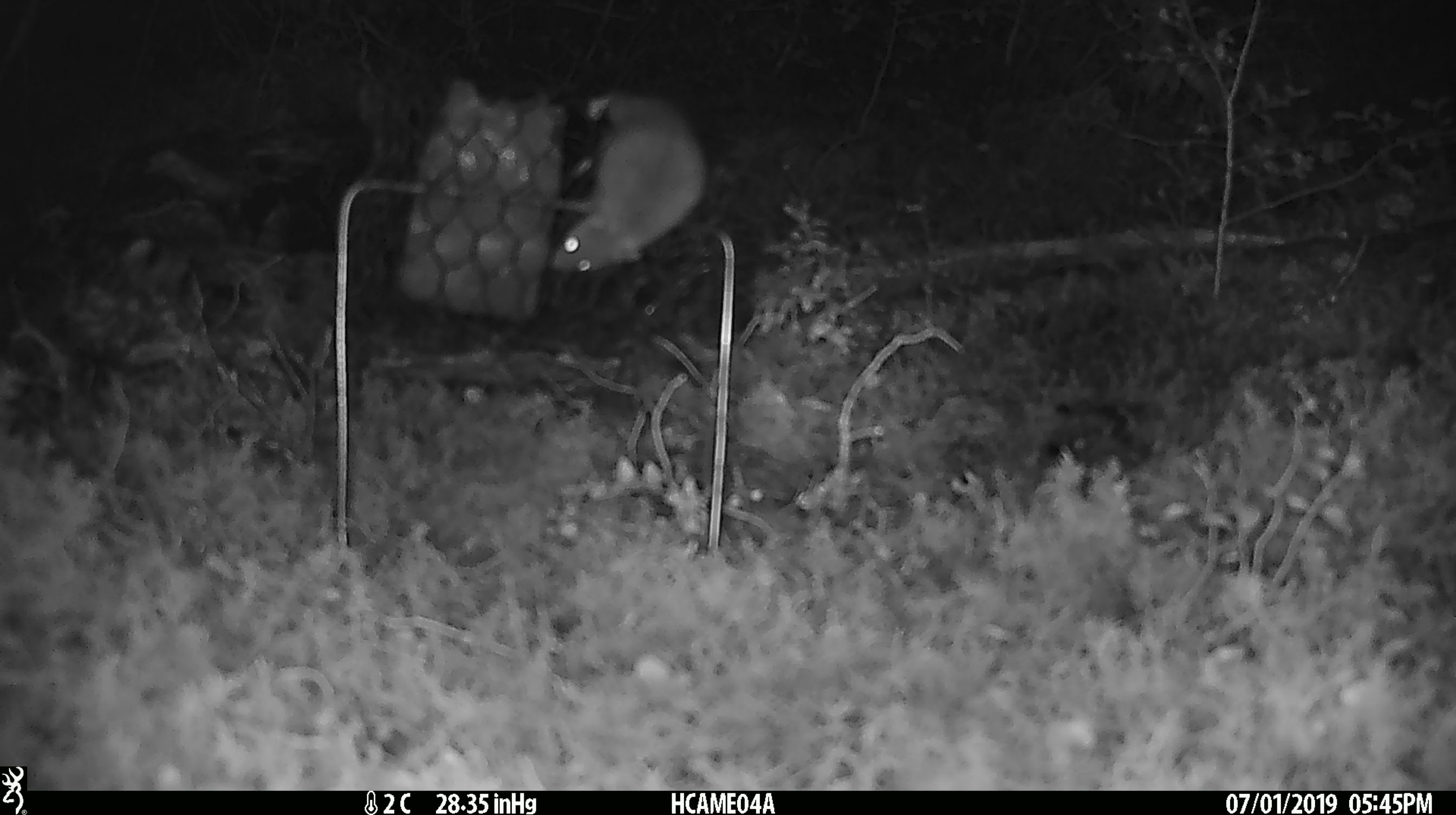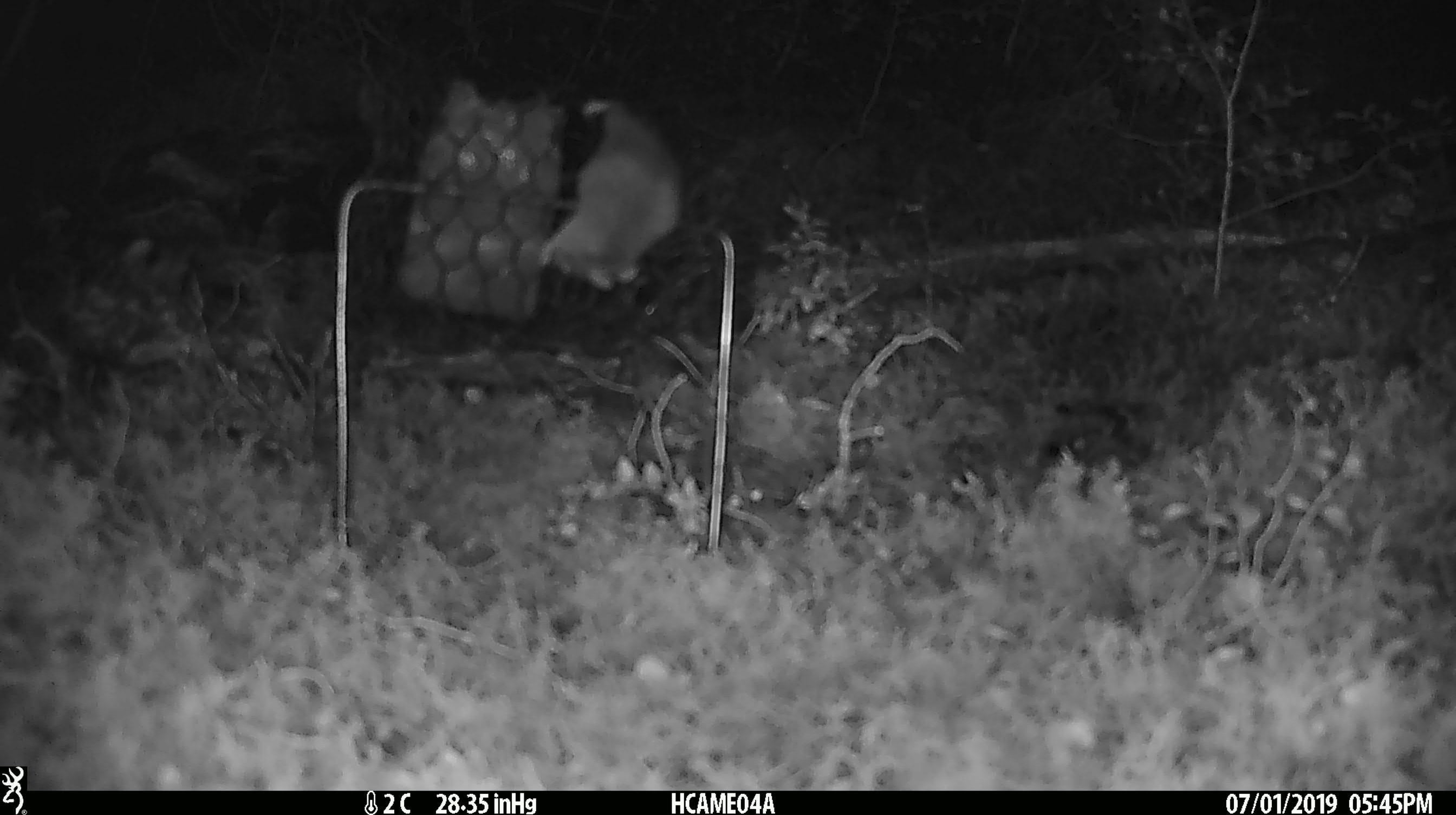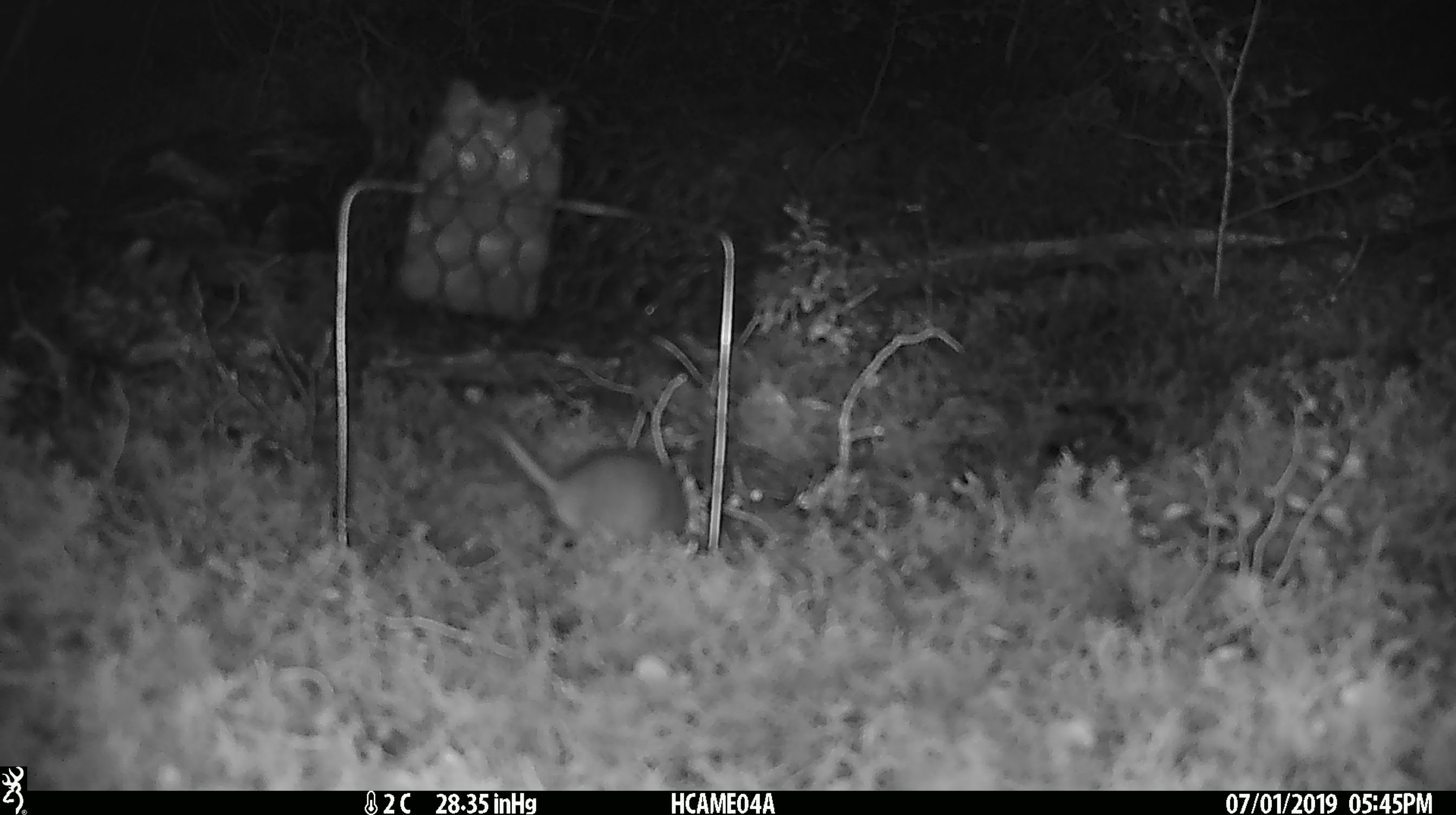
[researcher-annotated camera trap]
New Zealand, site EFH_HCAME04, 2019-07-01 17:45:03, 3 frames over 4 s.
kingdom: Animalia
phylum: Chordata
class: Mammalia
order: Rodentia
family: Muridae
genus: Mus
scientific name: Mus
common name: mouse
Mouse (Mus).